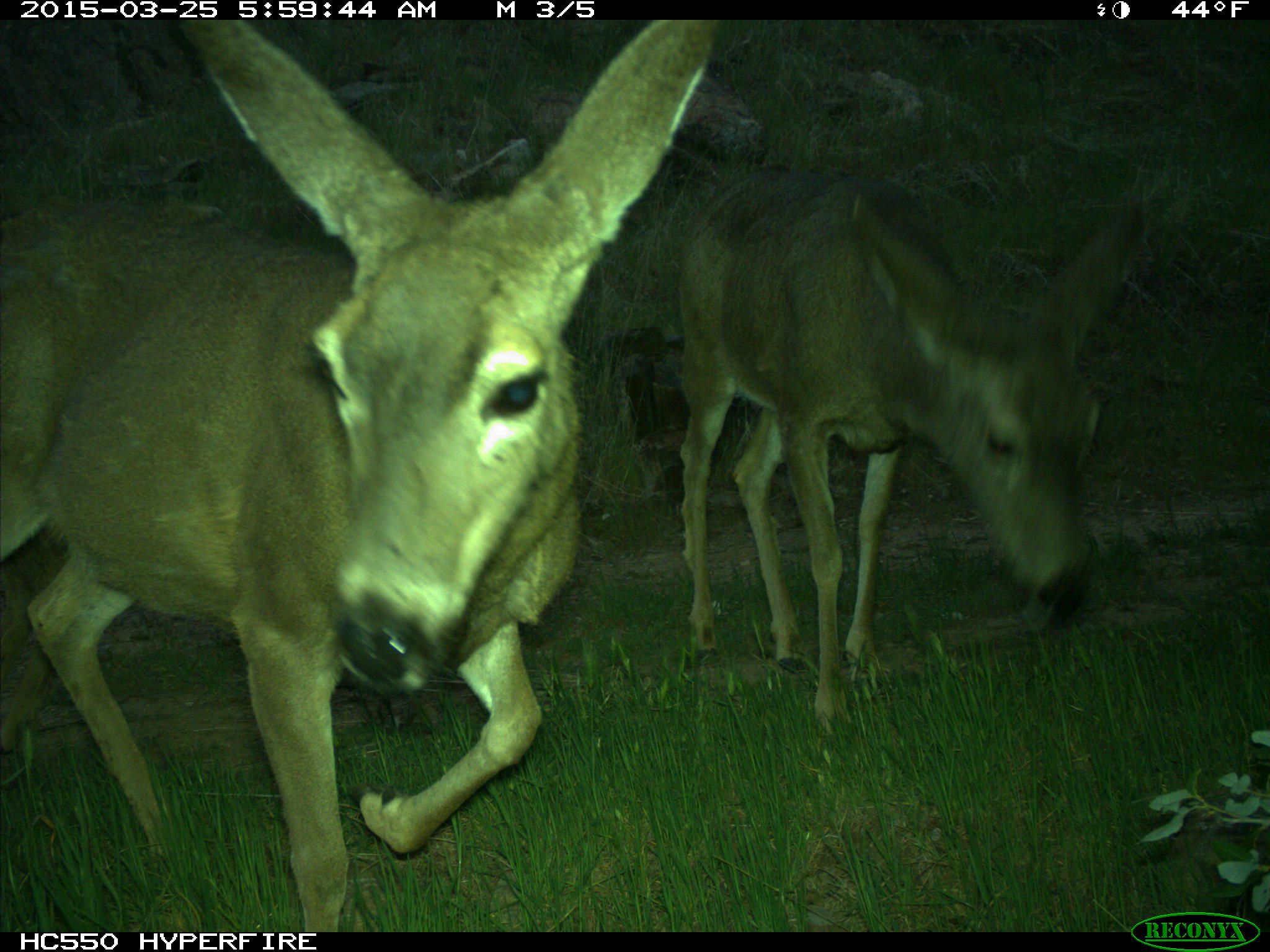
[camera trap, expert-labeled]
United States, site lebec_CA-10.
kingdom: Animalia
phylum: Chordata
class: Mammalia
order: Artiodactyla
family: Cervidae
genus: Odocoileus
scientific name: Odocoileus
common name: deer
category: unidentified deer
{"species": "unidentified deer (deer) (Odocoileus)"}